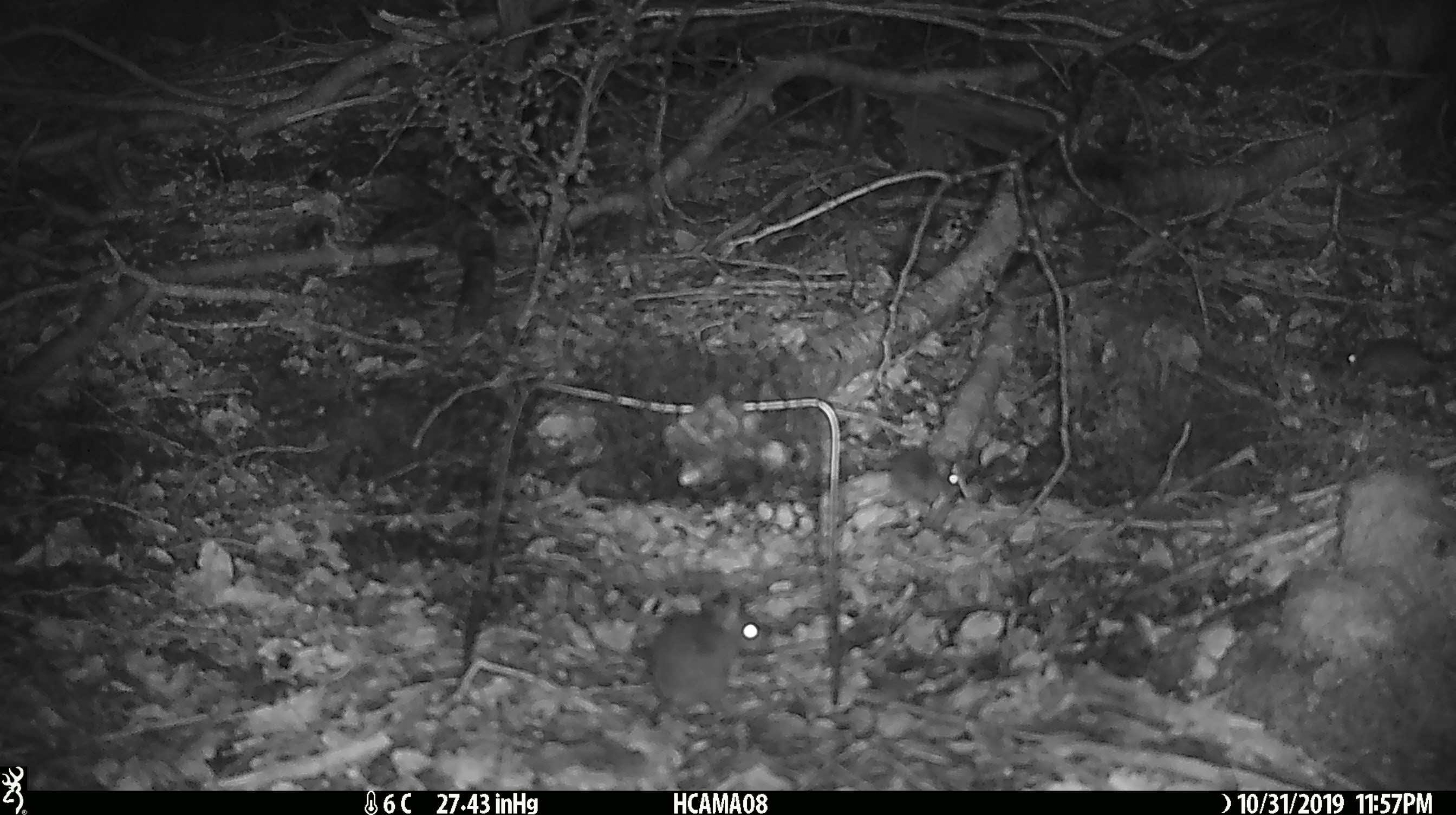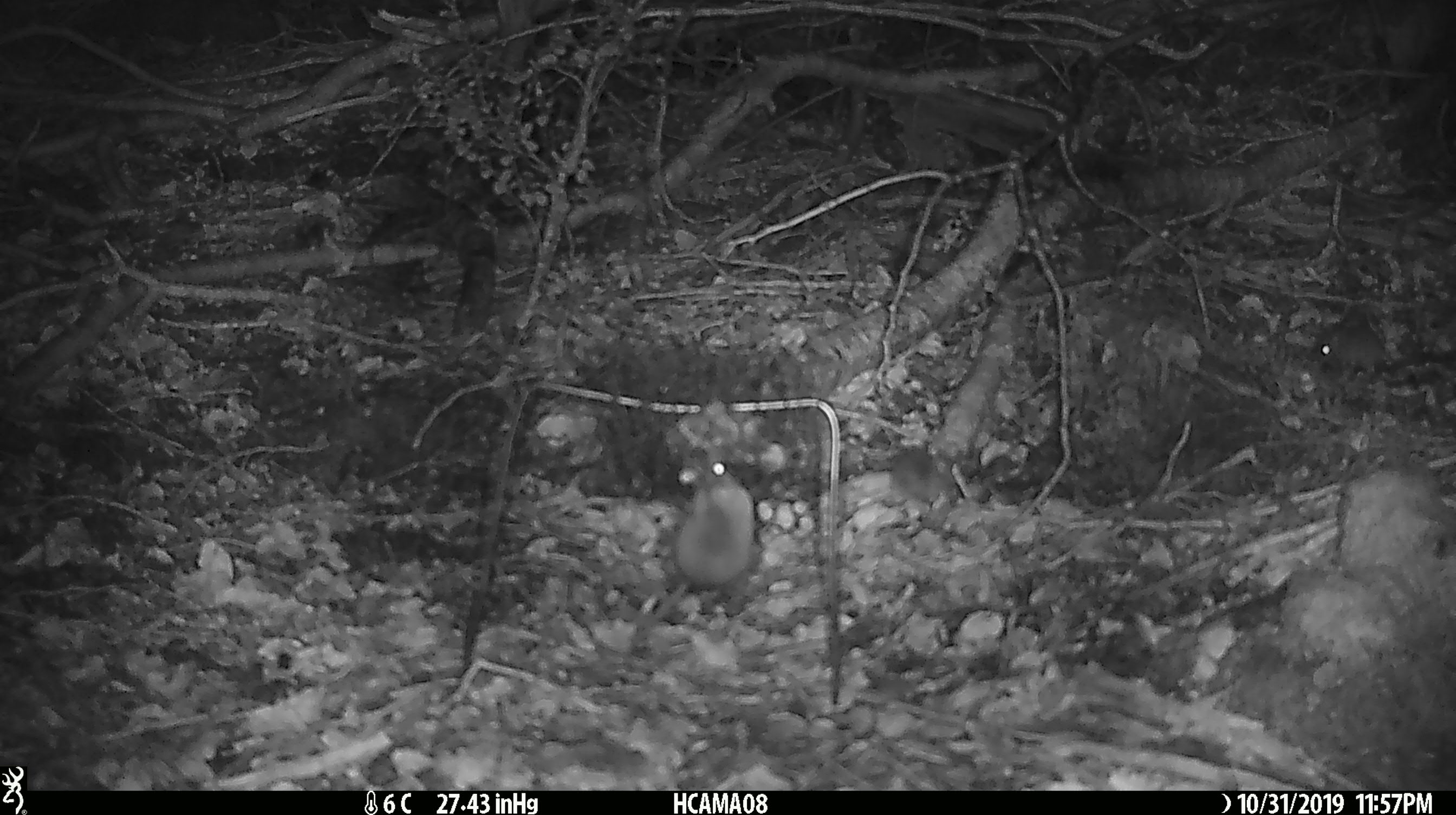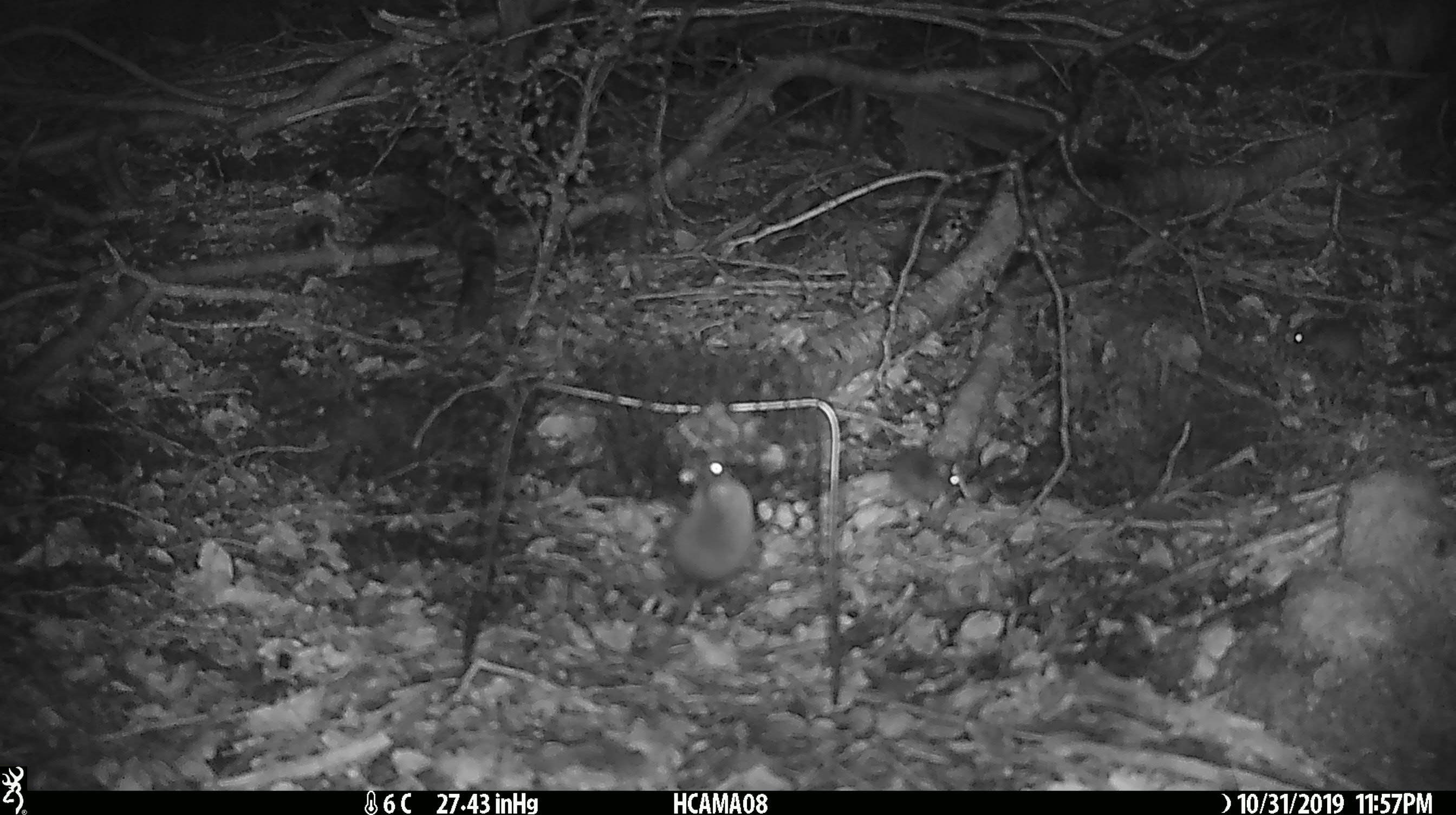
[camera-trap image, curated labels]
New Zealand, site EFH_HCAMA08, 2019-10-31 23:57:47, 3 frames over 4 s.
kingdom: Animalia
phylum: Chordata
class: Mammalia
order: Rodentia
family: Muridae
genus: Mus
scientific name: Mus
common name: mouse